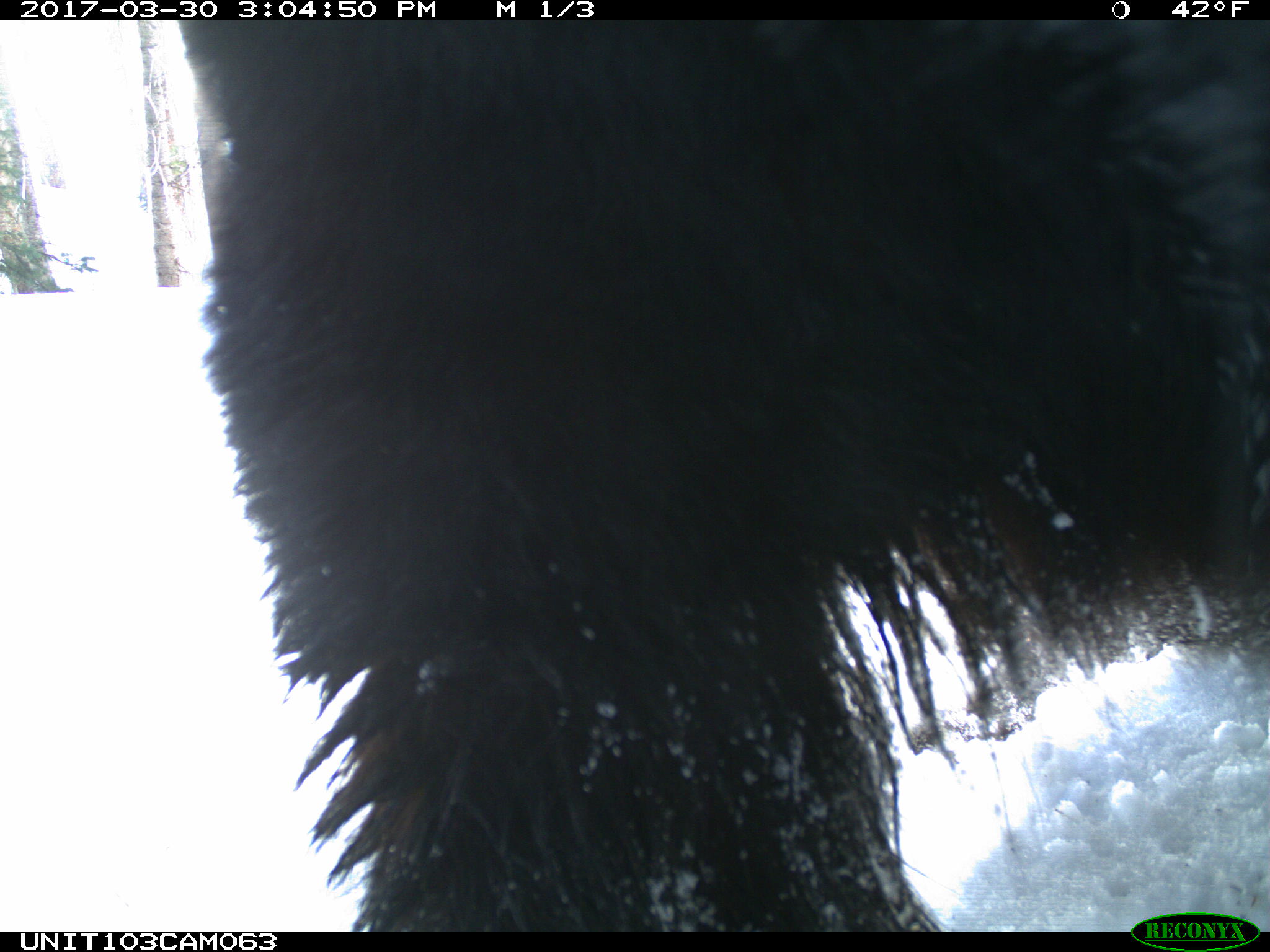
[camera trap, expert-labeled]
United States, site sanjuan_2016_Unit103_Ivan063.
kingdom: Animalia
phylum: Chordata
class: Mammalia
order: Carnivora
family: Ursidae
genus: Ursus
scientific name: Ursus americanus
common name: american black bear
Ursus americanus (american black bear).